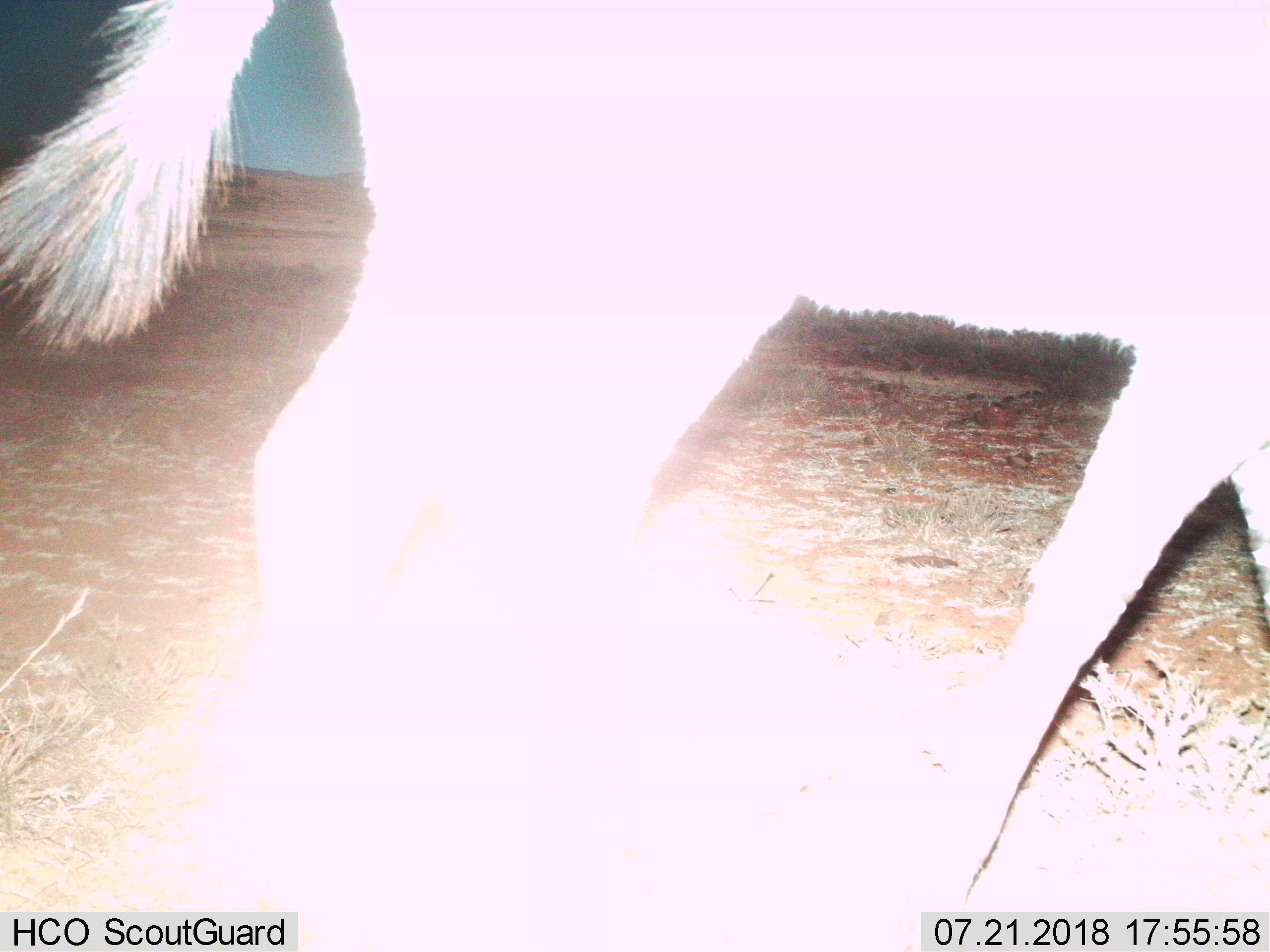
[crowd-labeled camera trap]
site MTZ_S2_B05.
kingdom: Animalia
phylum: Chordata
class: Mammalia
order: Perissodactyla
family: Equidae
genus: Equus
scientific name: Equus zebra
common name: mountain zebra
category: zebramountain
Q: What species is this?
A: Zebramountain (mountain zebra) (Equus zebra).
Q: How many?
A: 1.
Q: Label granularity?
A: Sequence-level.